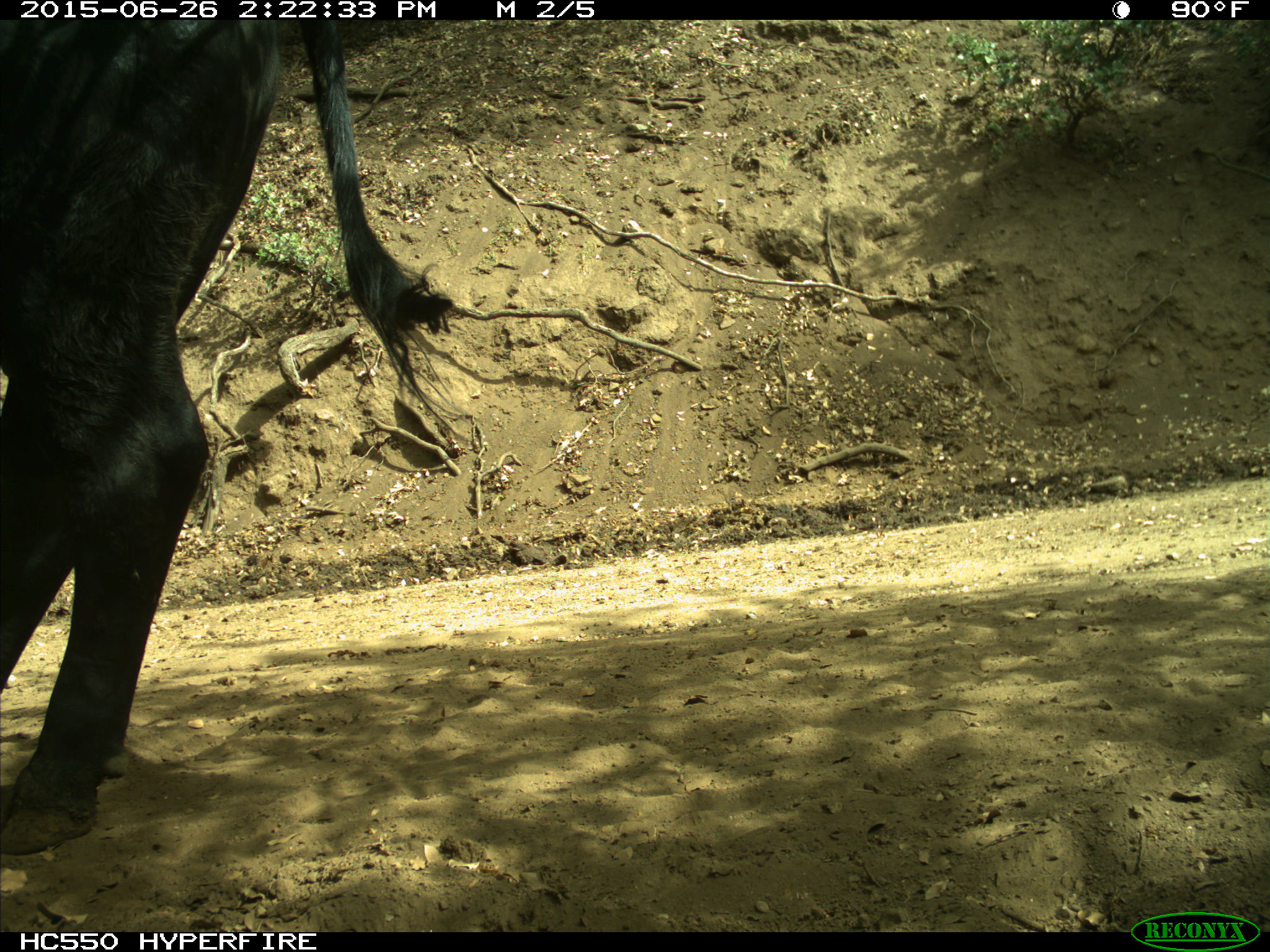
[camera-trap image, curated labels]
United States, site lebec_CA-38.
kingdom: Animalia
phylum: Chordata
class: Mammalia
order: Artiodactyla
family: Bovidae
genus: Bos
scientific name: Bos taurus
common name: domestic cow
Bos taurus (domestic cow).